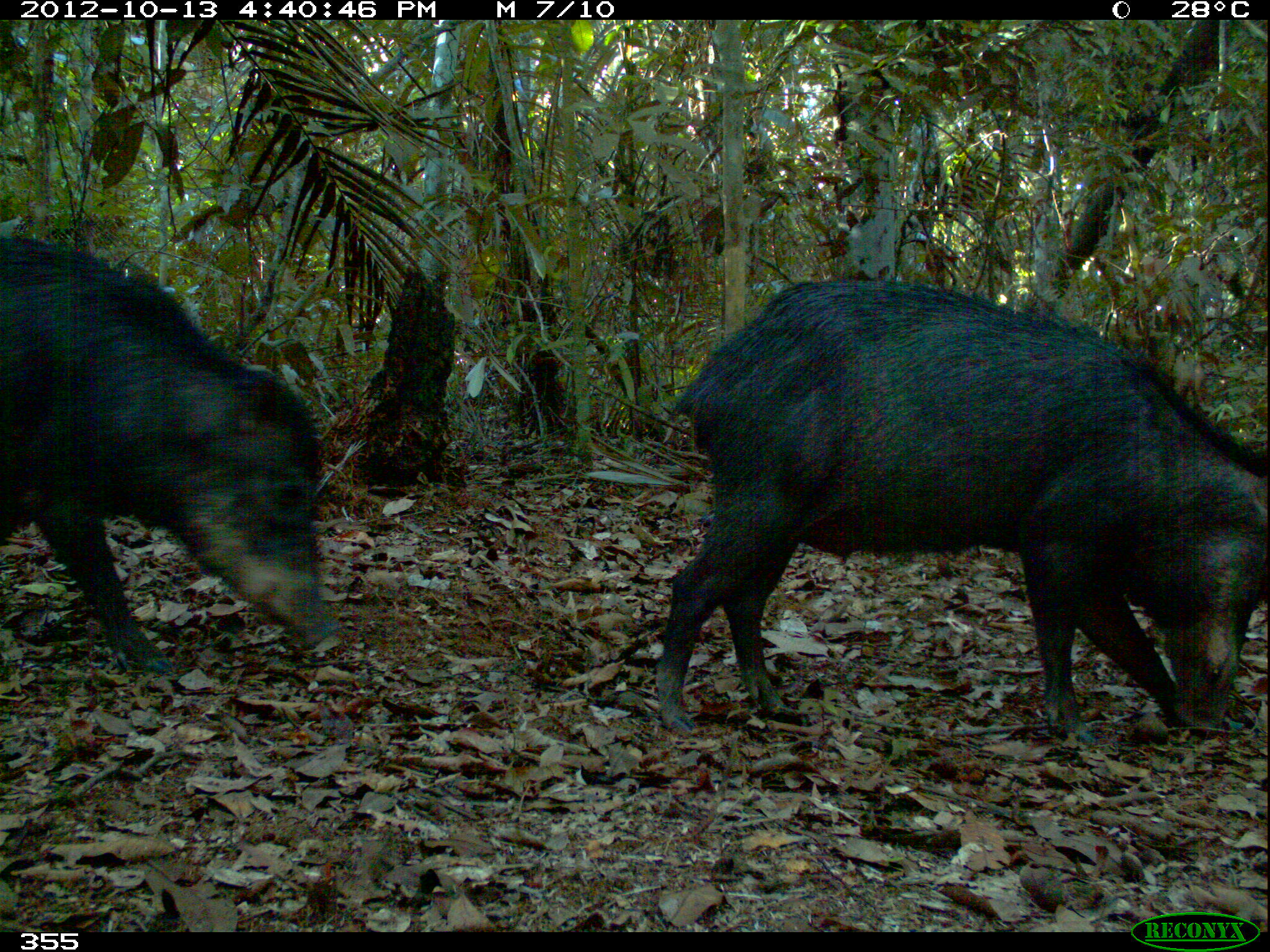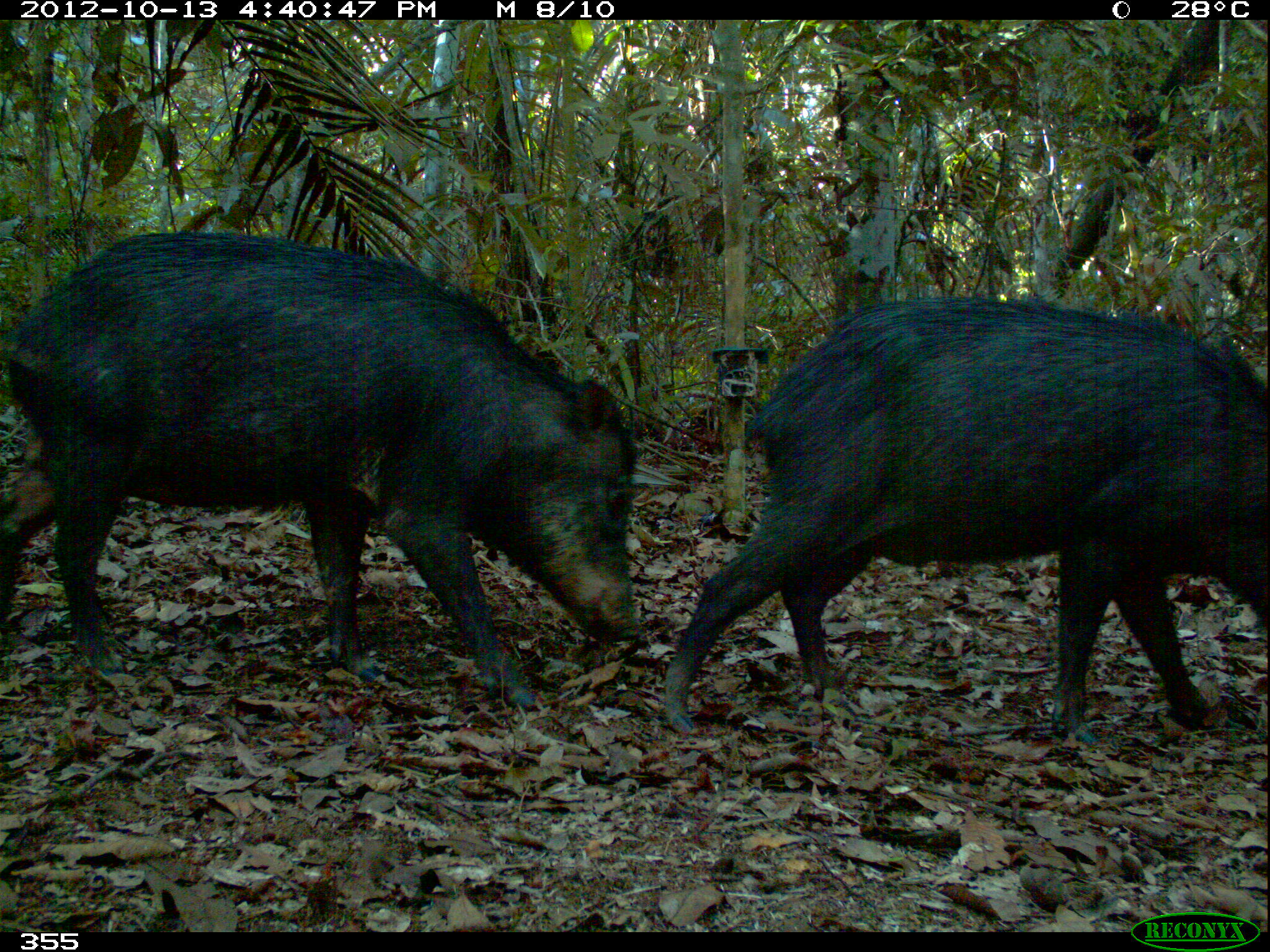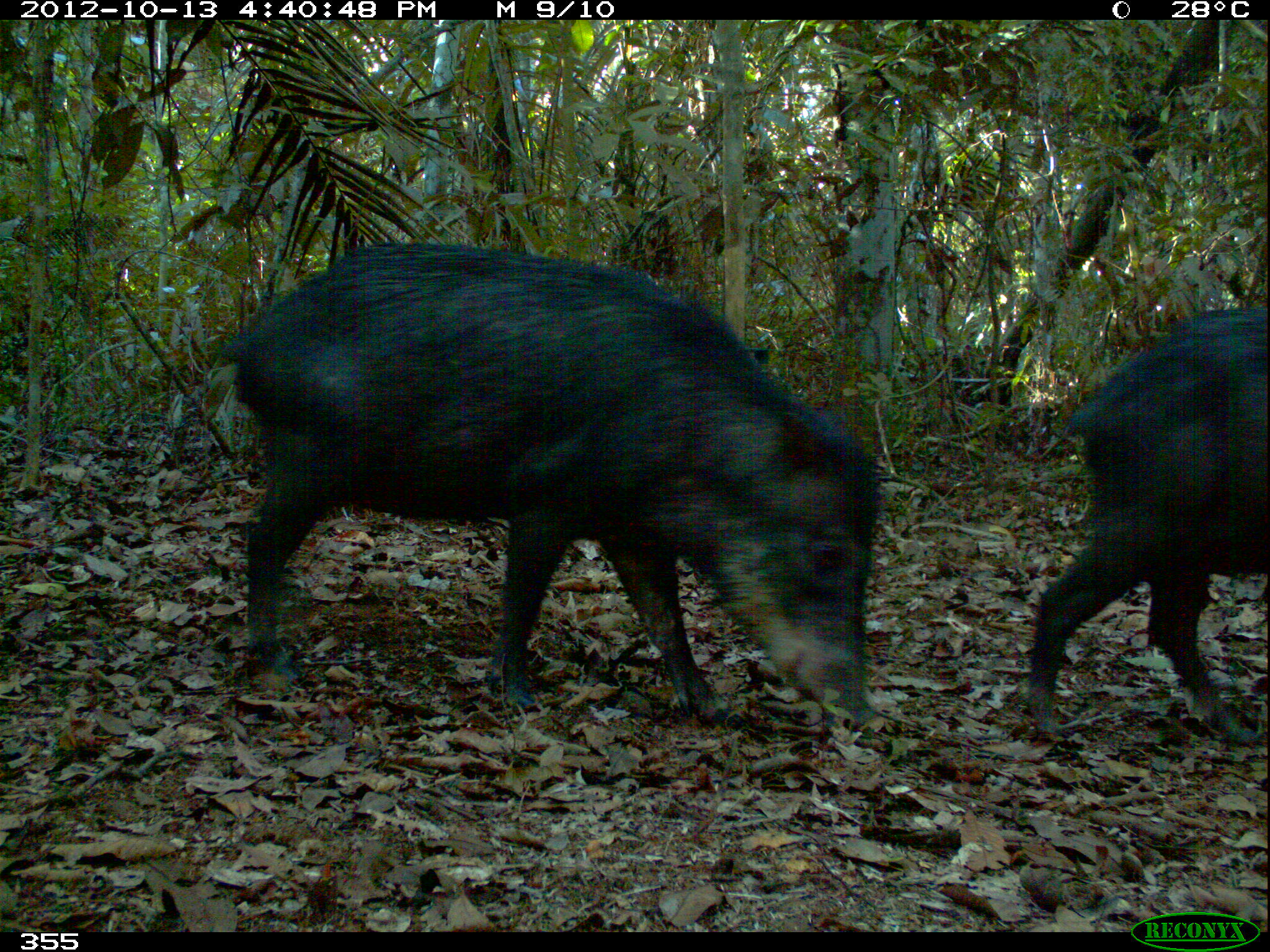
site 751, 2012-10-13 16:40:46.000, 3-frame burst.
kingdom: Animalia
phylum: Chordata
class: Mammalia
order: Artiodactyla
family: Tayassuidae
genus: Tayassu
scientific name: Tayassu pecari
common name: white-lipped peccary